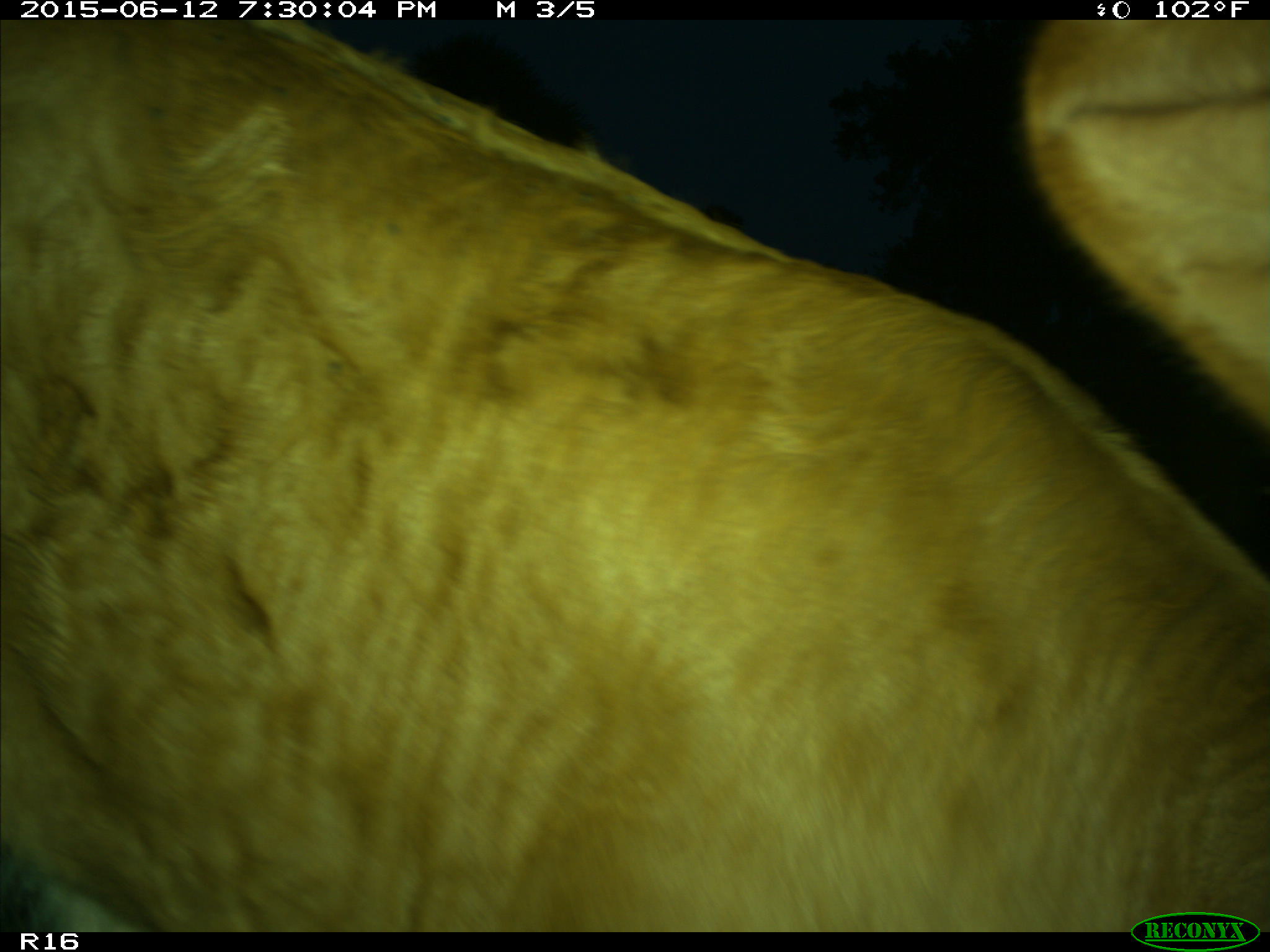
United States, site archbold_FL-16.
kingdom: Animalia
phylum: Chordata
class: Mammalia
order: Artiodactyla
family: Bovidae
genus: Bos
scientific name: Bos taurus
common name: domestic cow